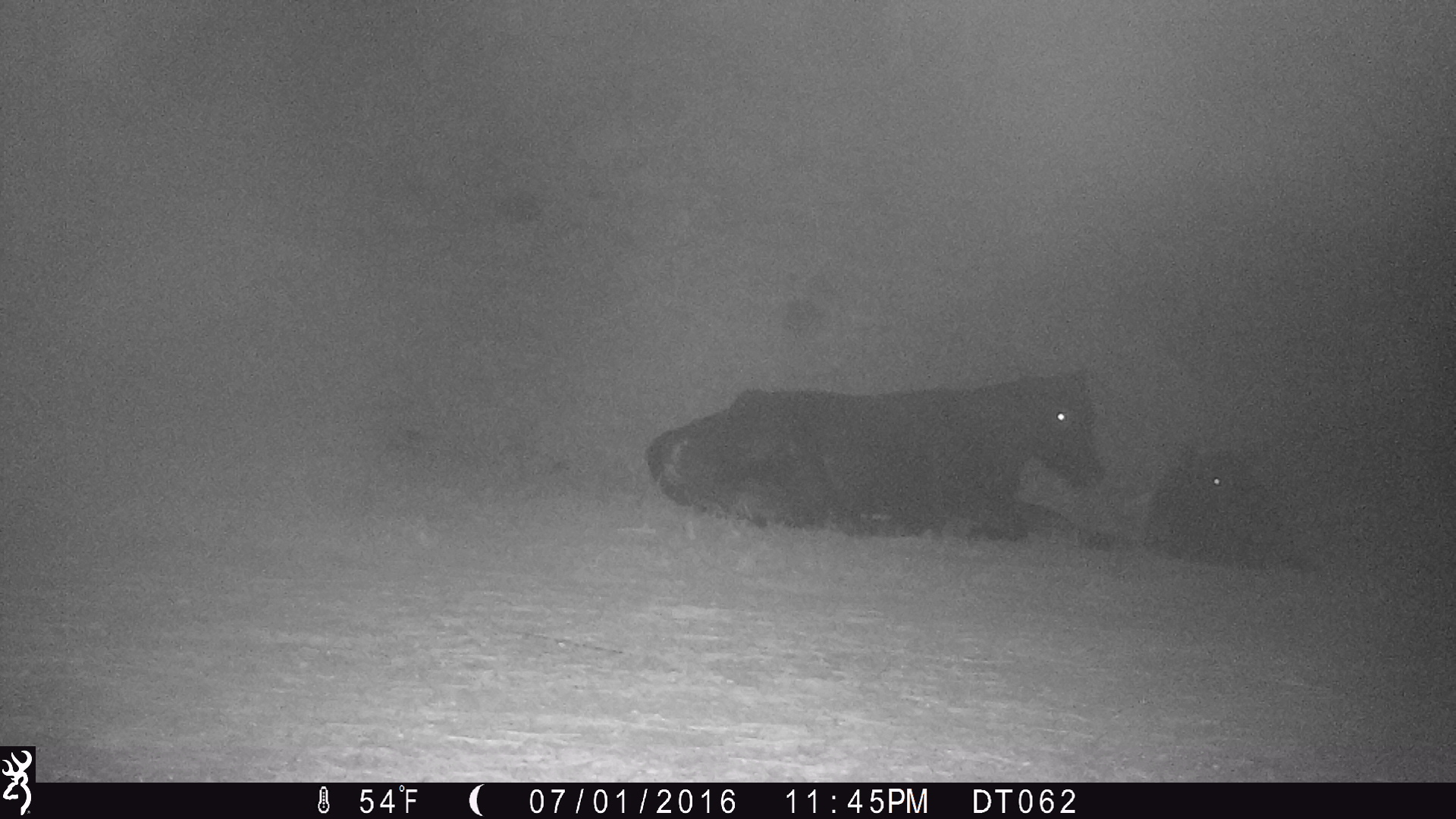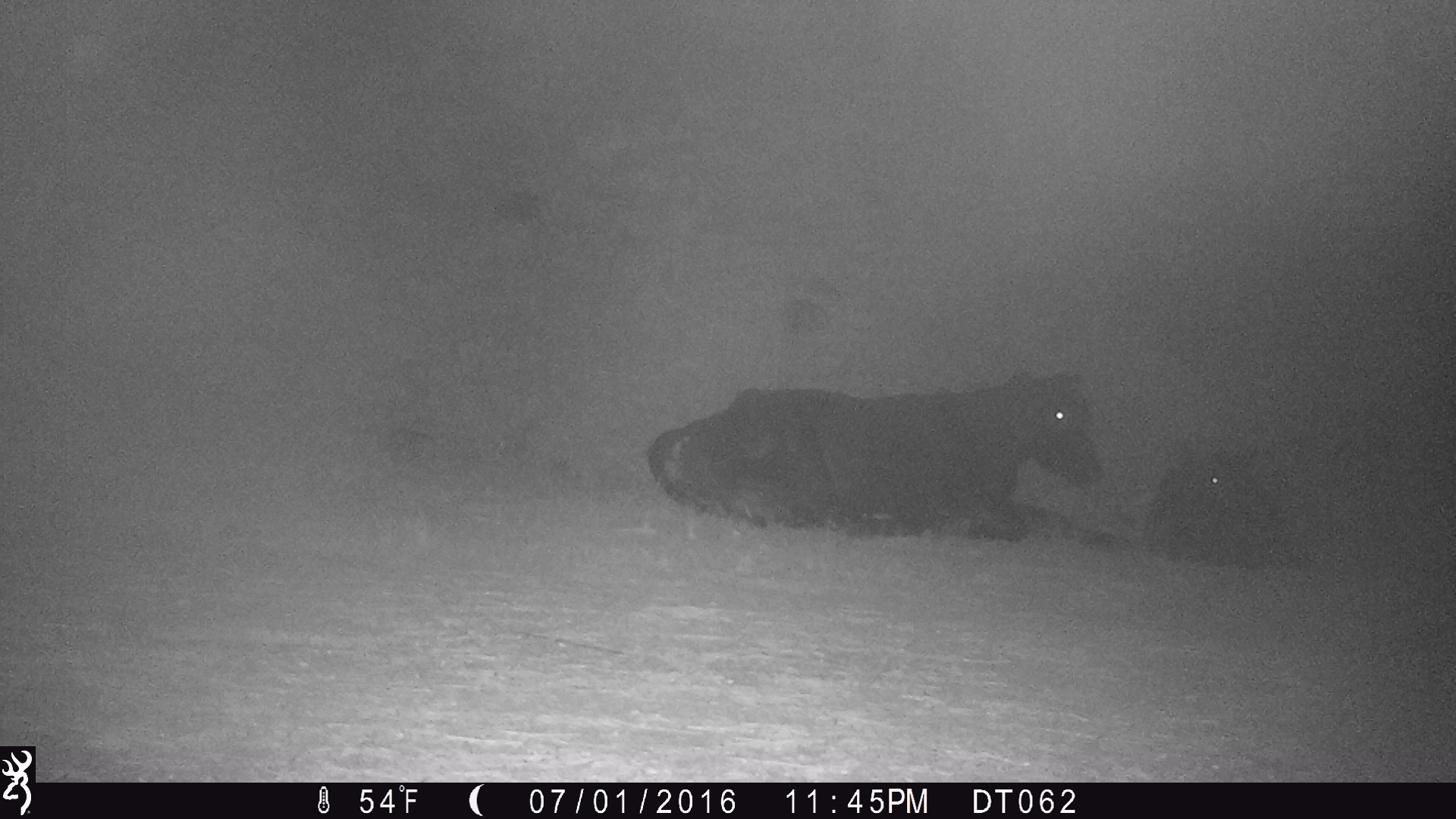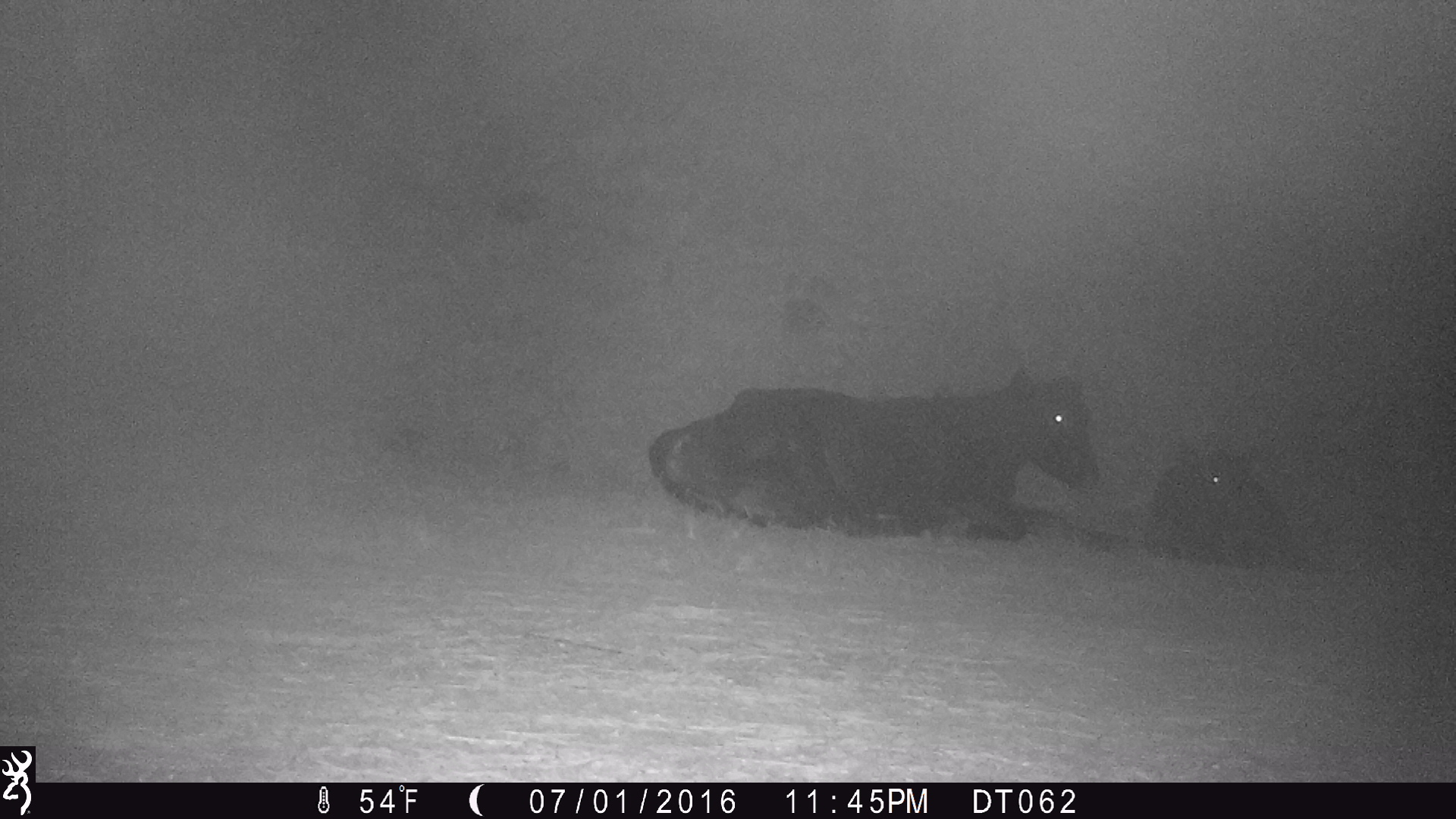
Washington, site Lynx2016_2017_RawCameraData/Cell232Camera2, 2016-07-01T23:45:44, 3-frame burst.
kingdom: Animalia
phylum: Chordata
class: Mammalia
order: Artiodactyla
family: Bovidae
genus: Bos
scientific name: Bos taurus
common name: domestic cattle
Domestic cattle (Bos taurus). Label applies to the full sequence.